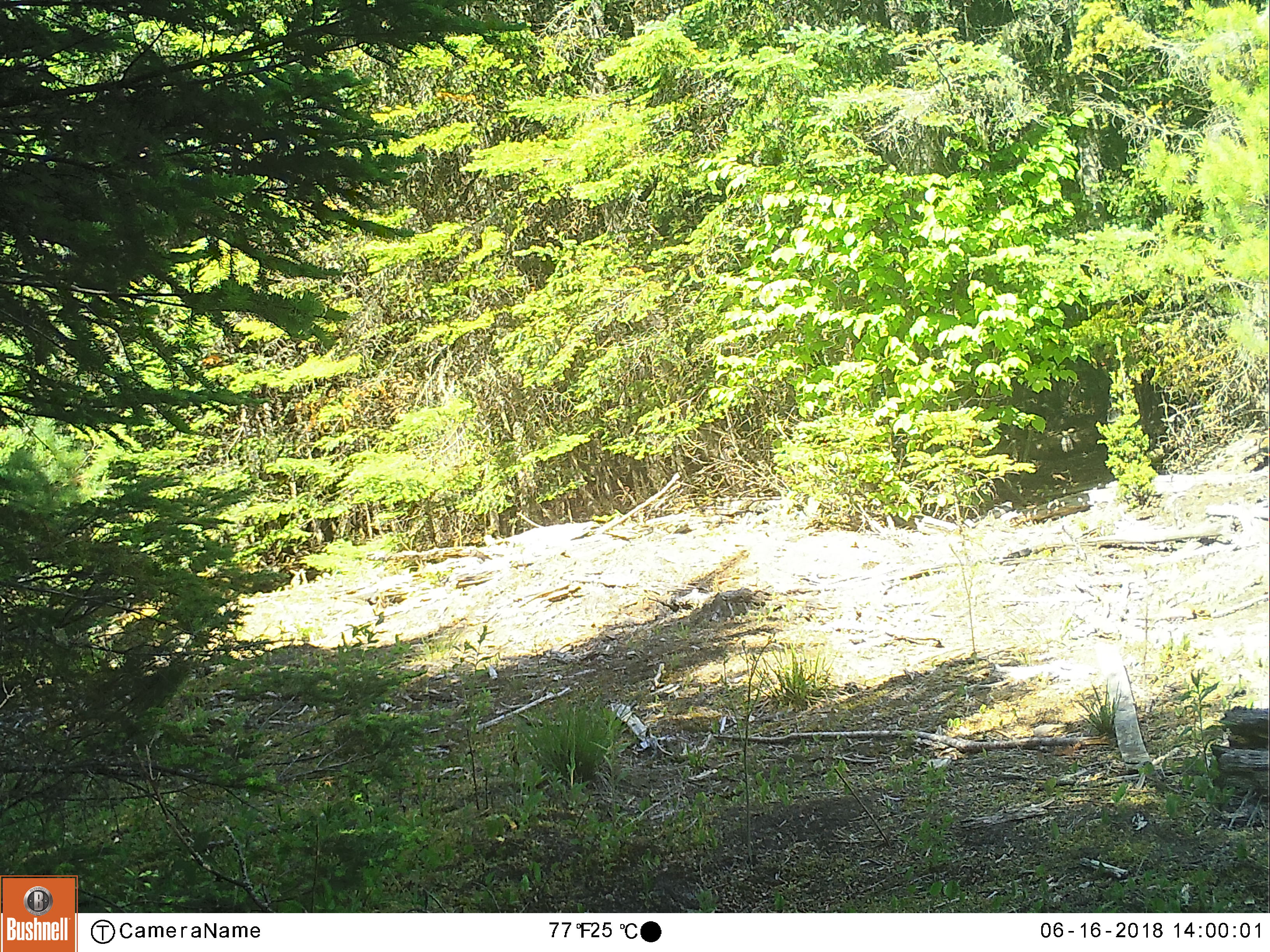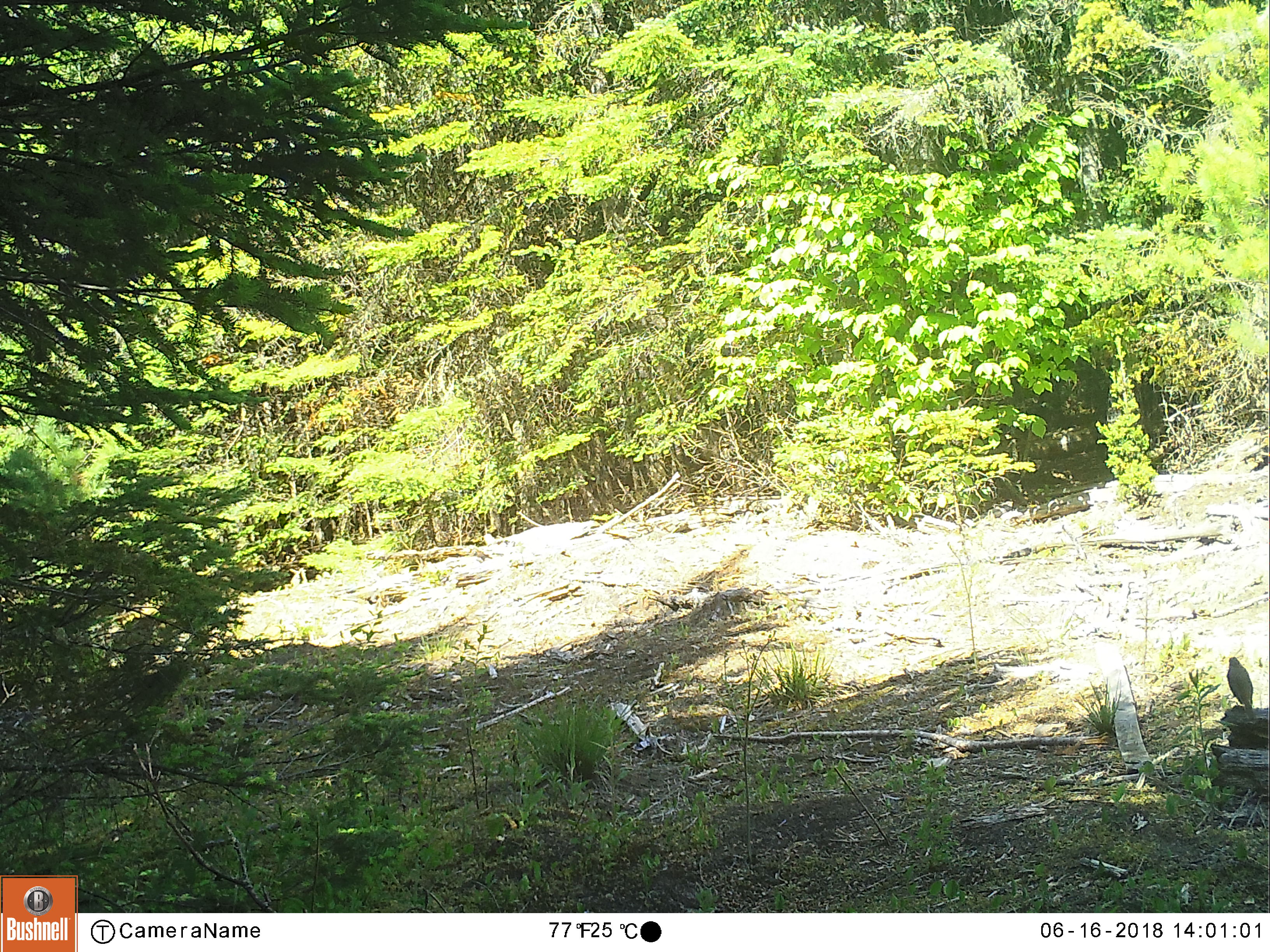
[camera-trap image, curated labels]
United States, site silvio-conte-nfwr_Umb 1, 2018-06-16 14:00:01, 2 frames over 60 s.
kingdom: Animalia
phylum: Chordata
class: Aves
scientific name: Aves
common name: bird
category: bird sp.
Bird sp. (bird) (Aves).